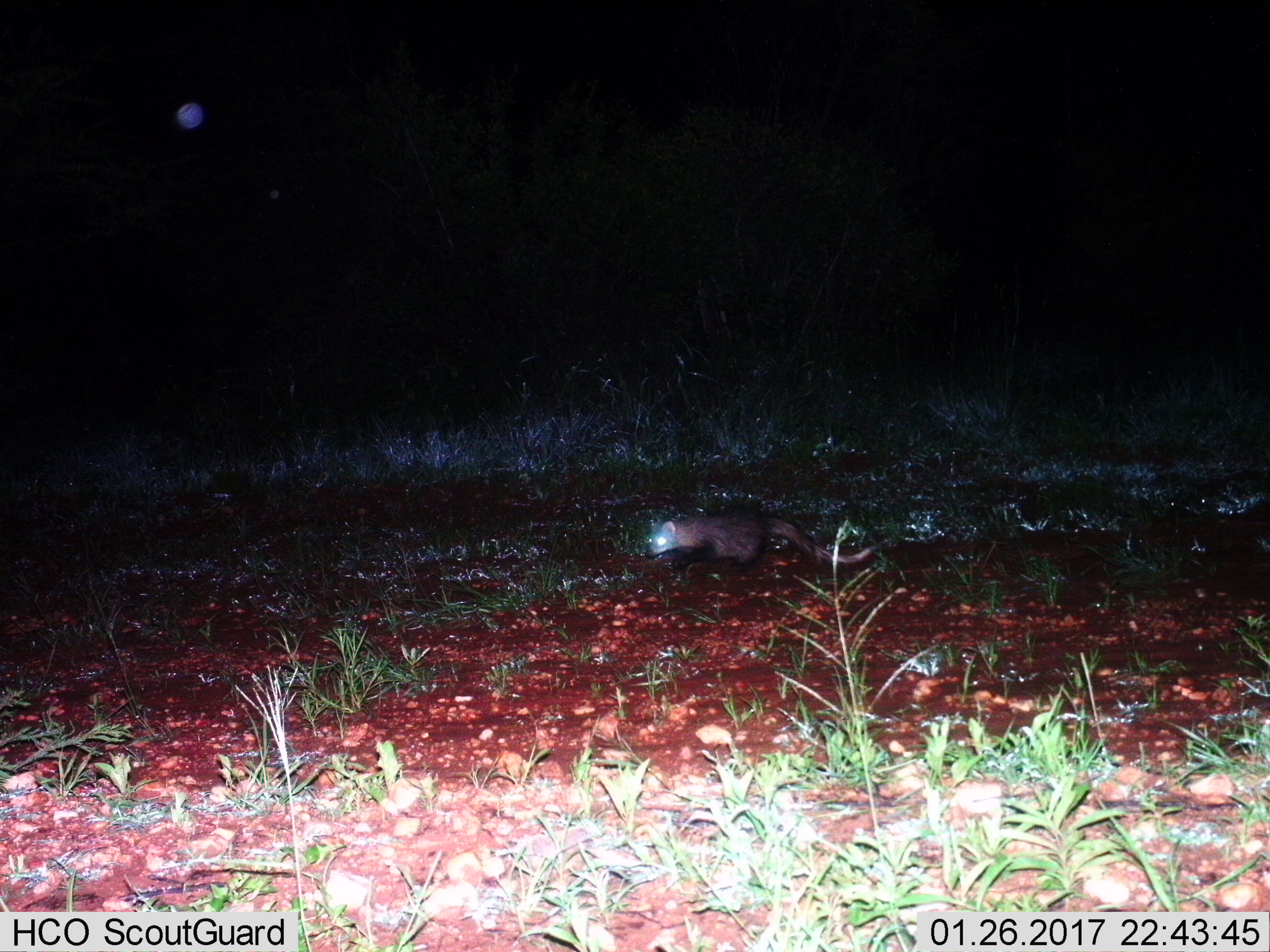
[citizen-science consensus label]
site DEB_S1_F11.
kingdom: Animalia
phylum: Chordata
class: Mammalia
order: Carnivora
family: Herpestidae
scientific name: Herpestidae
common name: mongoose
Mongoose (Herpestidae), count 1. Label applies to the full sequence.